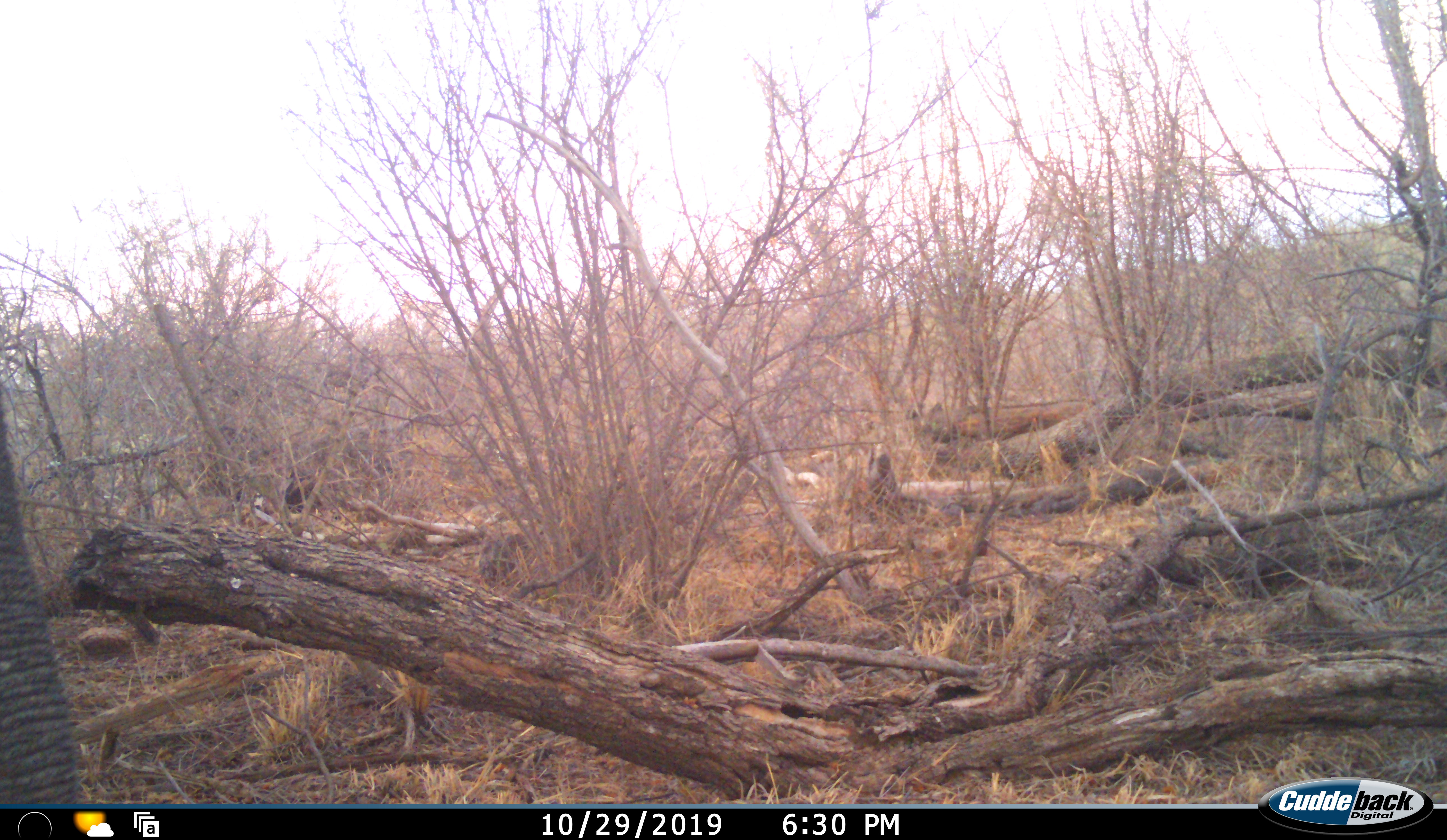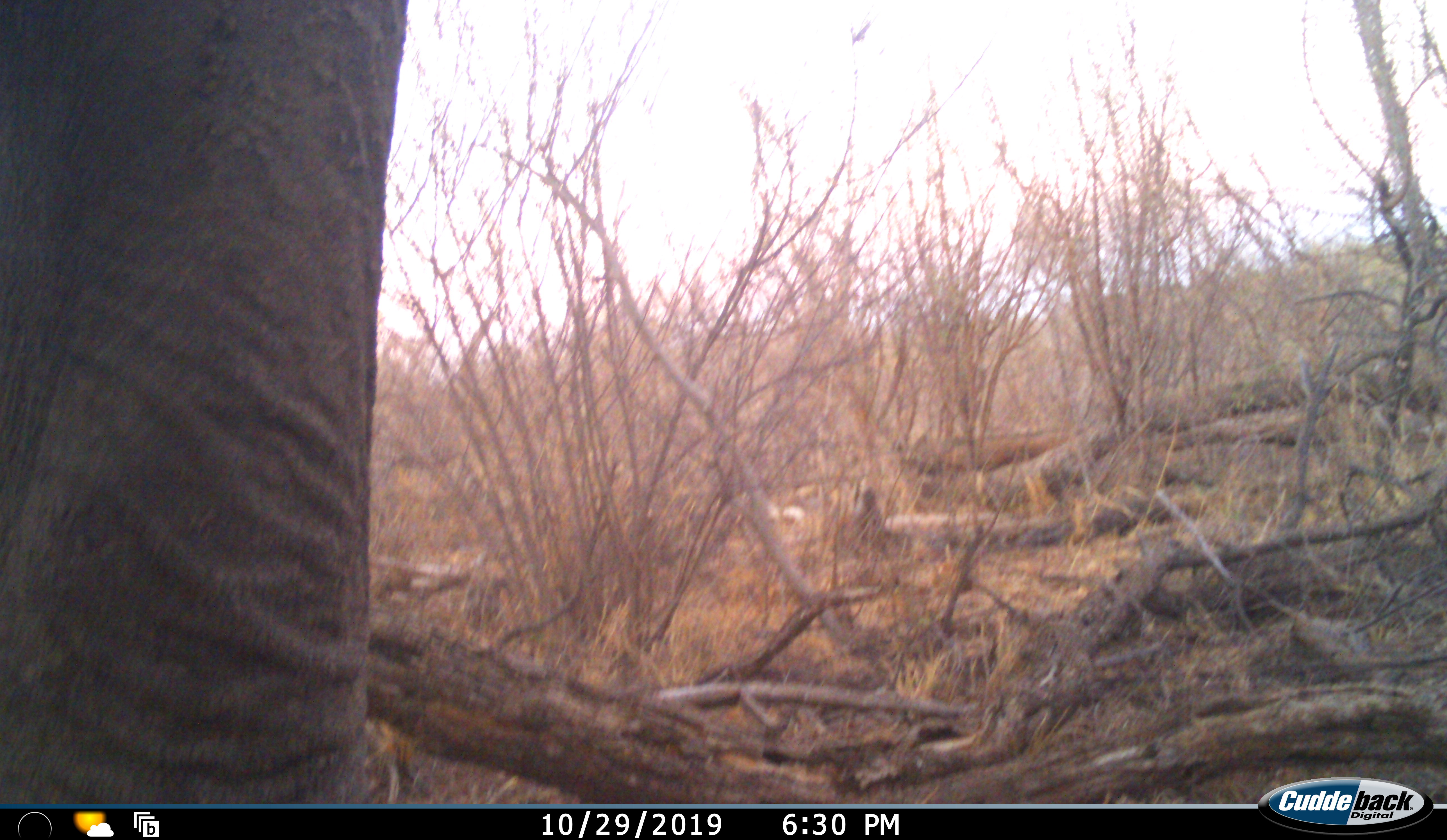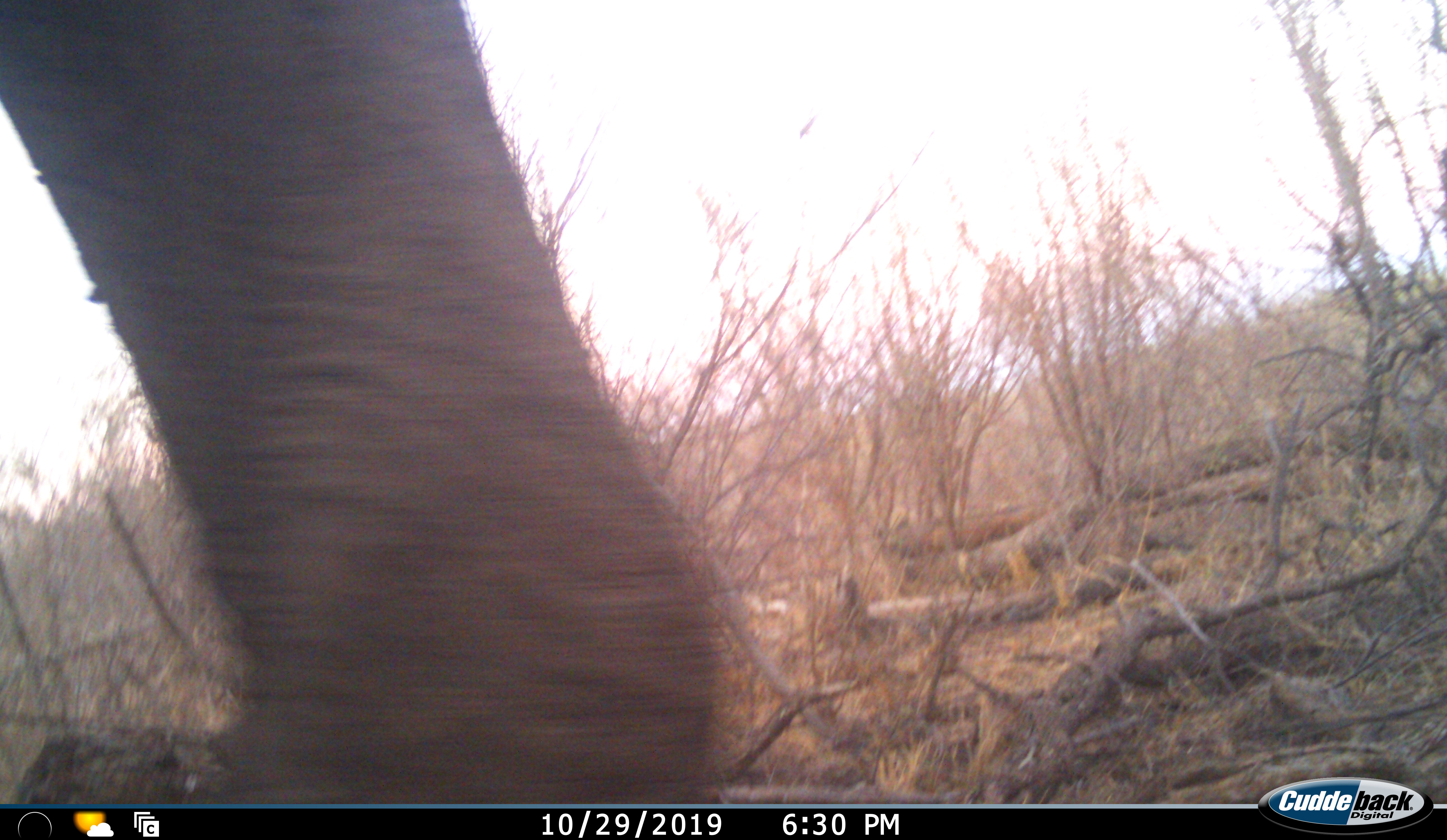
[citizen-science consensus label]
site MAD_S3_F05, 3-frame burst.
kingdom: Animalia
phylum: Chordata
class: Mammalia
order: Proboscidea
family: Elephantidae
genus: Loxodonta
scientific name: Loxodonta africana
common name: african bush elephant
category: elephant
Elephant (african bush elephant) (Loxodonta africana), count 1. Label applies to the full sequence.